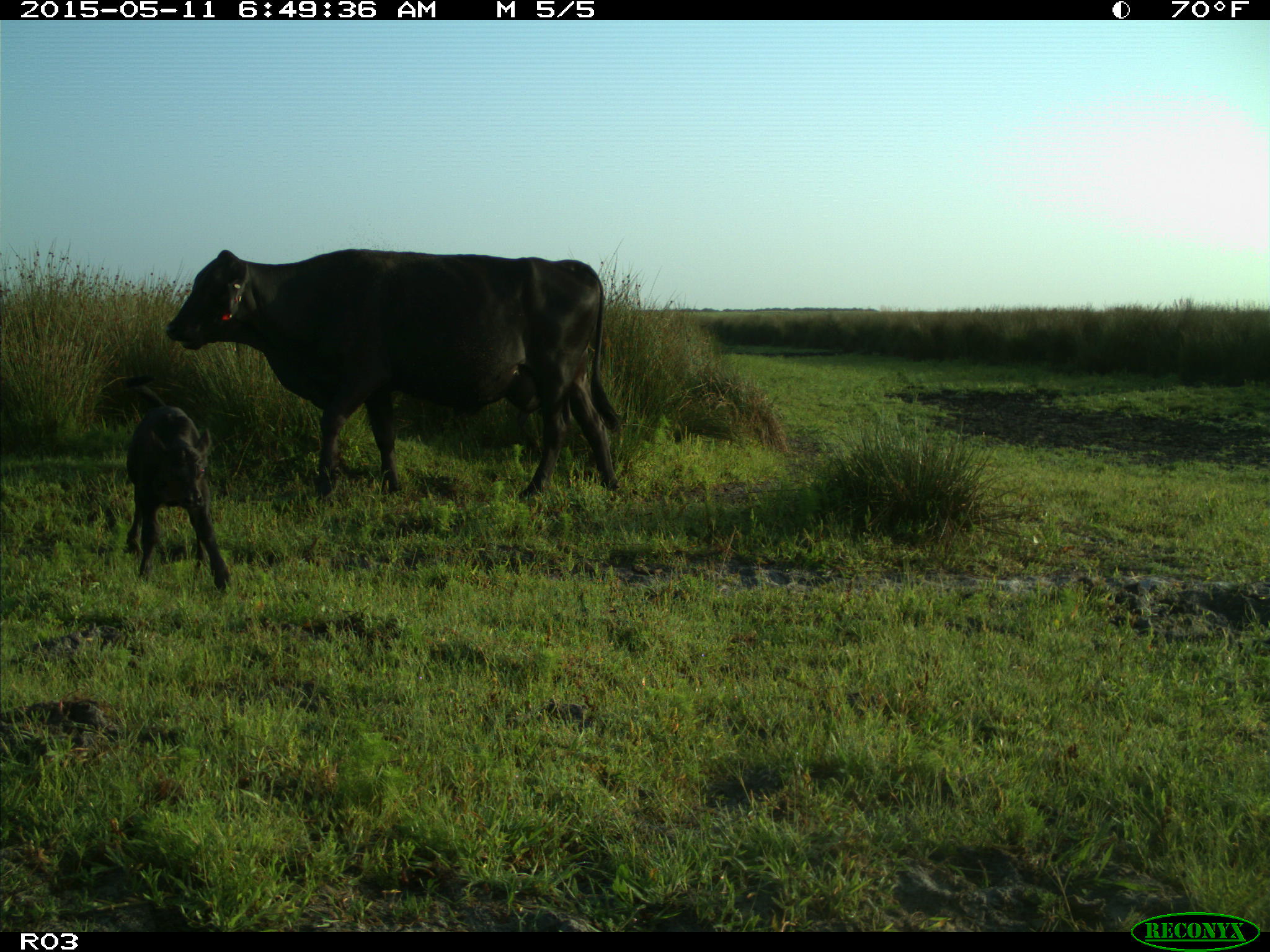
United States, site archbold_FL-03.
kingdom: Animalia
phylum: Chordata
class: Mammalia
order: Artiodactyla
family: Bovidae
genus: Bos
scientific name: Bos taurus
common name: domestic cow